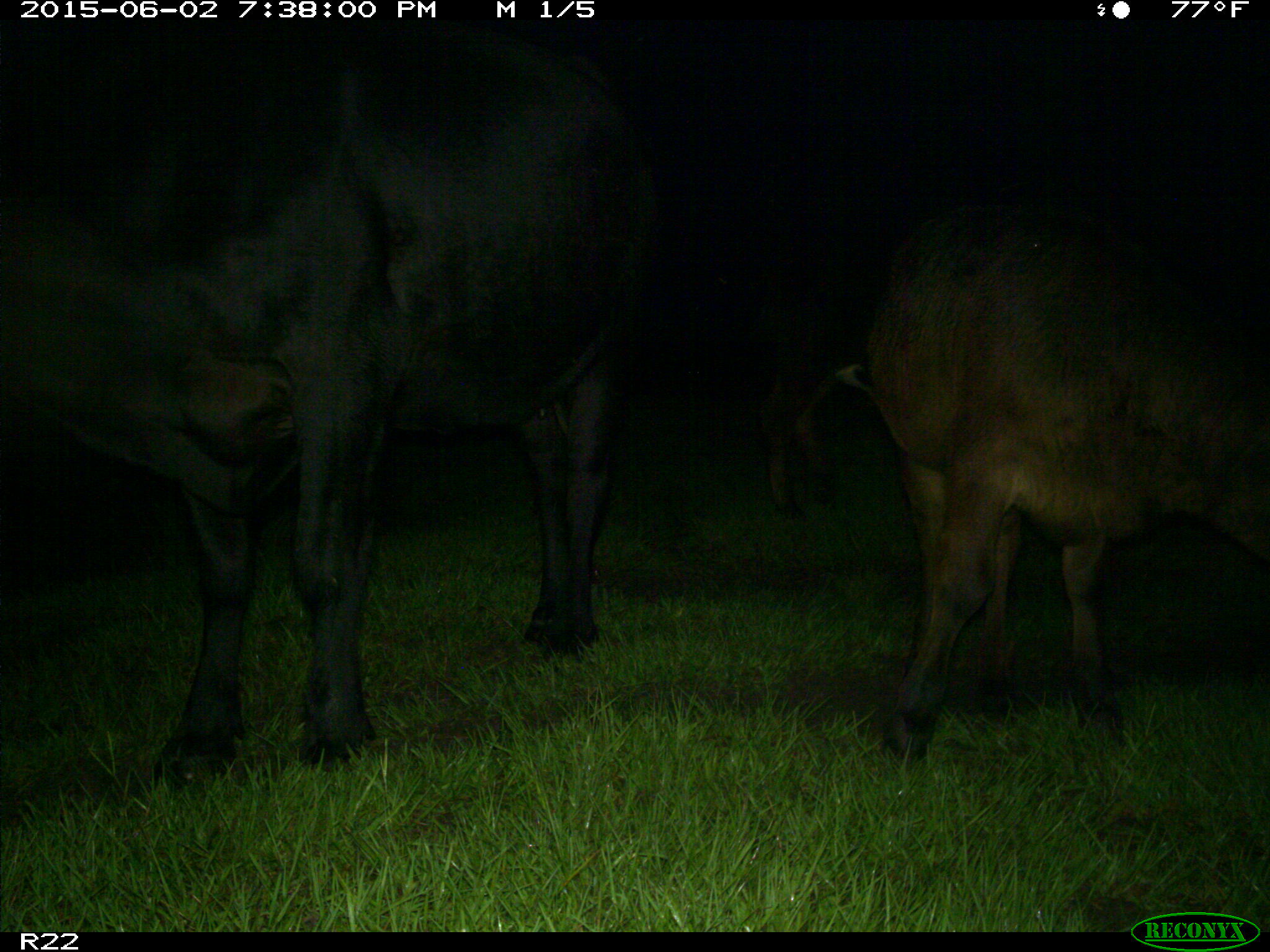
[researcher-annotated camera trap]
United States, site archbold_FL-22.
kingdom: Animalia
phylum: Chordata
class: Mammalia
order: Artiodactyla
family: Bovidae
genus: Bos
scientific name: Bos taurus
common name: domestic cow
Bos taurus (domestic cow).